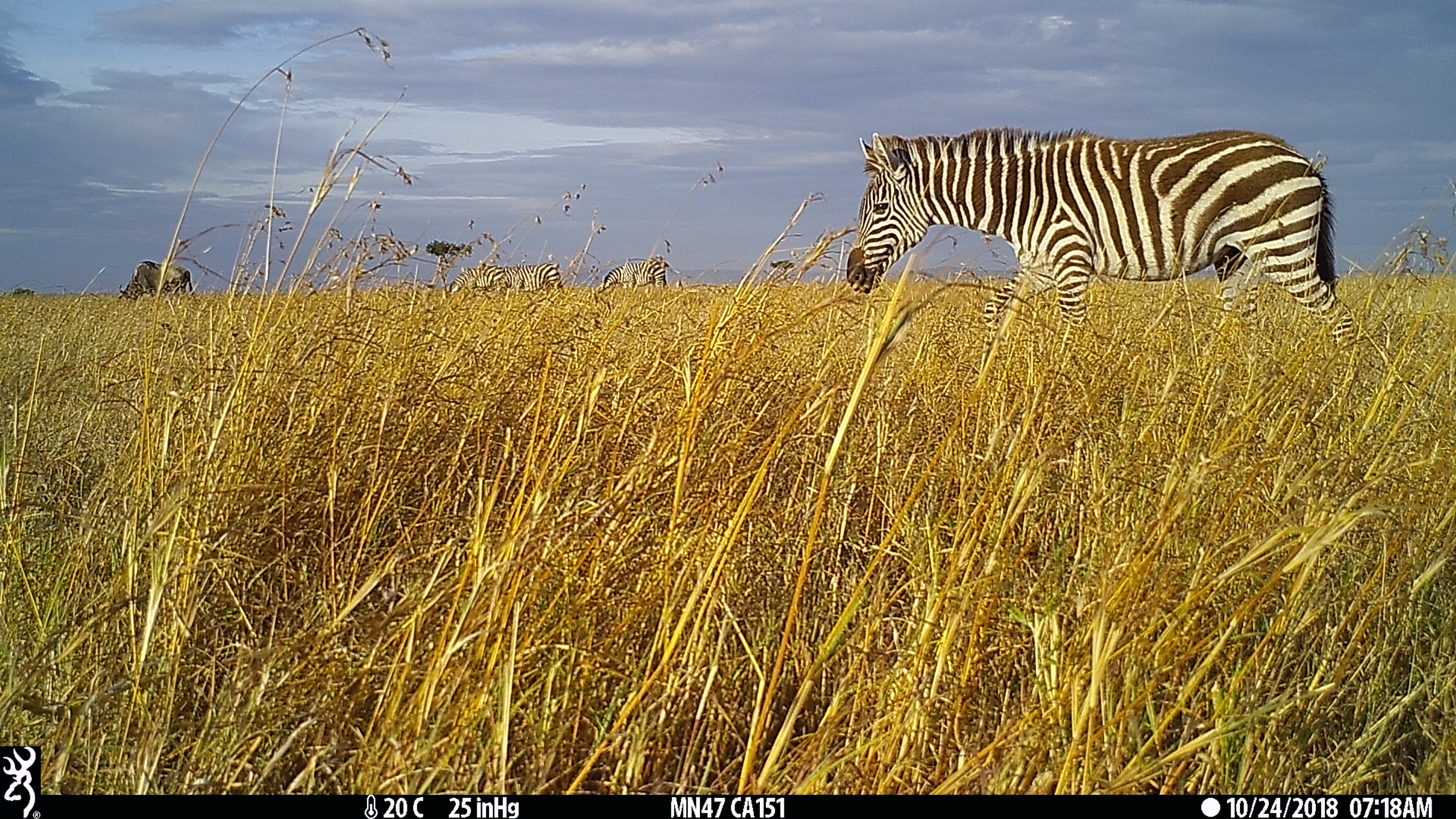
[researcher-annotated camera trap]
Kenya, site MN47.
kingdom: Animalia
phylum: Chordata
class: Mammalia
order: Perissodactyla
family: Equidae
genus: Equus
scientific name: Equus quagga burchellii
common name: burchell's zebra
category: zebra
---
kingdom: Animalia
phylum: Chordata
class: Mammalia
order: Artiodactyla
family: Bovidae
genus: Connochaetes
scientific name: Connochaetes taurinus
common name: blue wildebeest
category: wildebeest